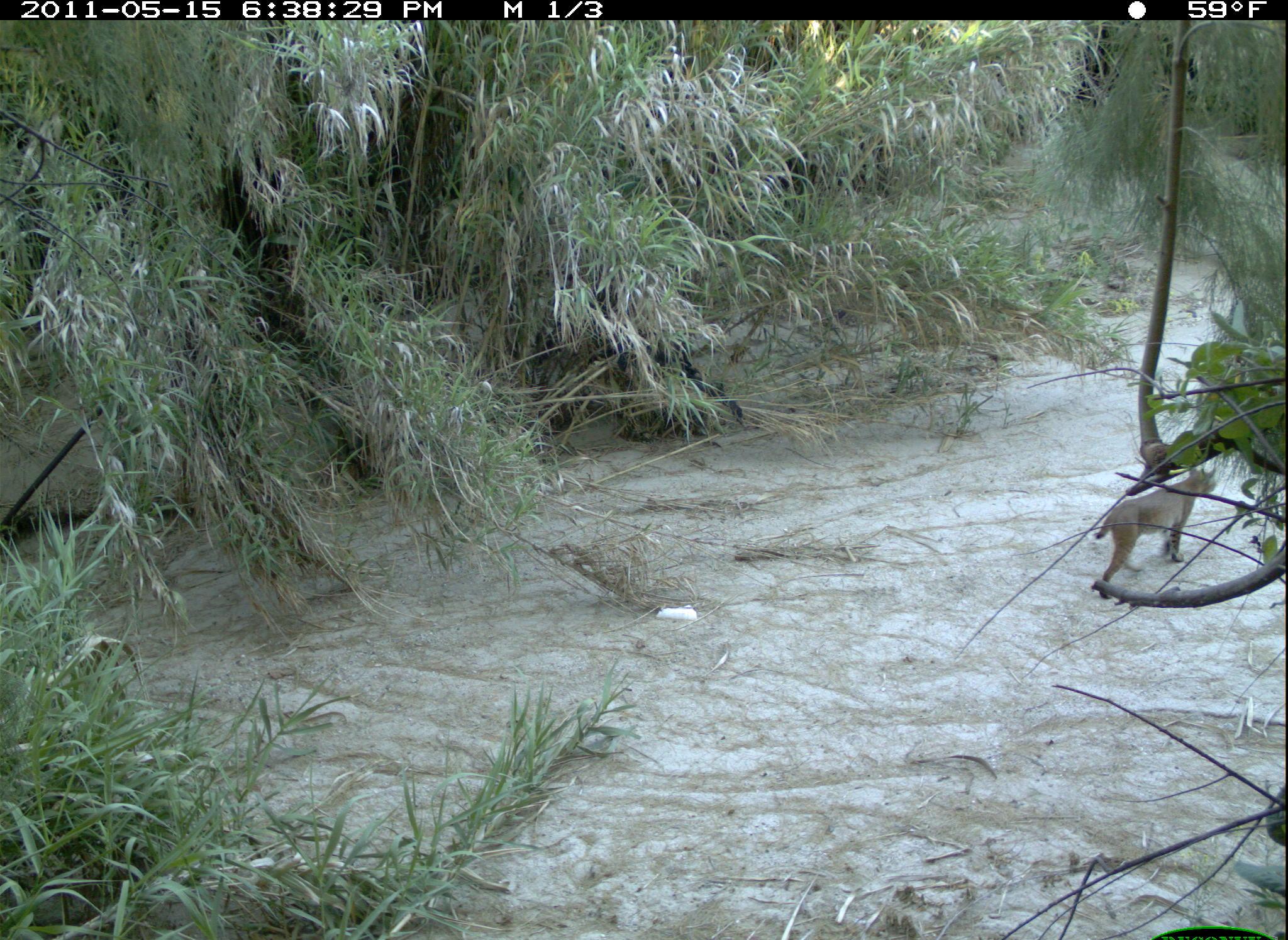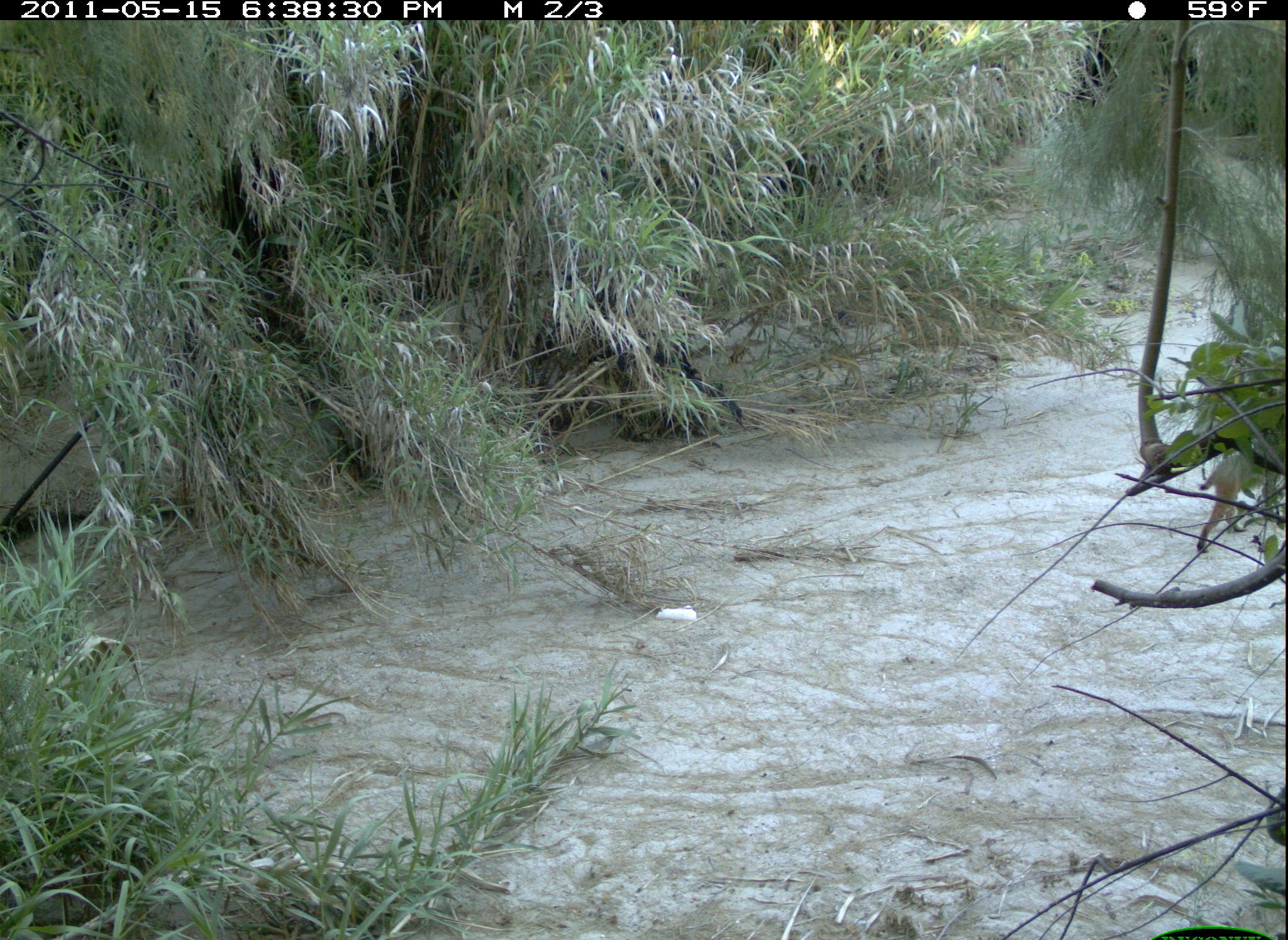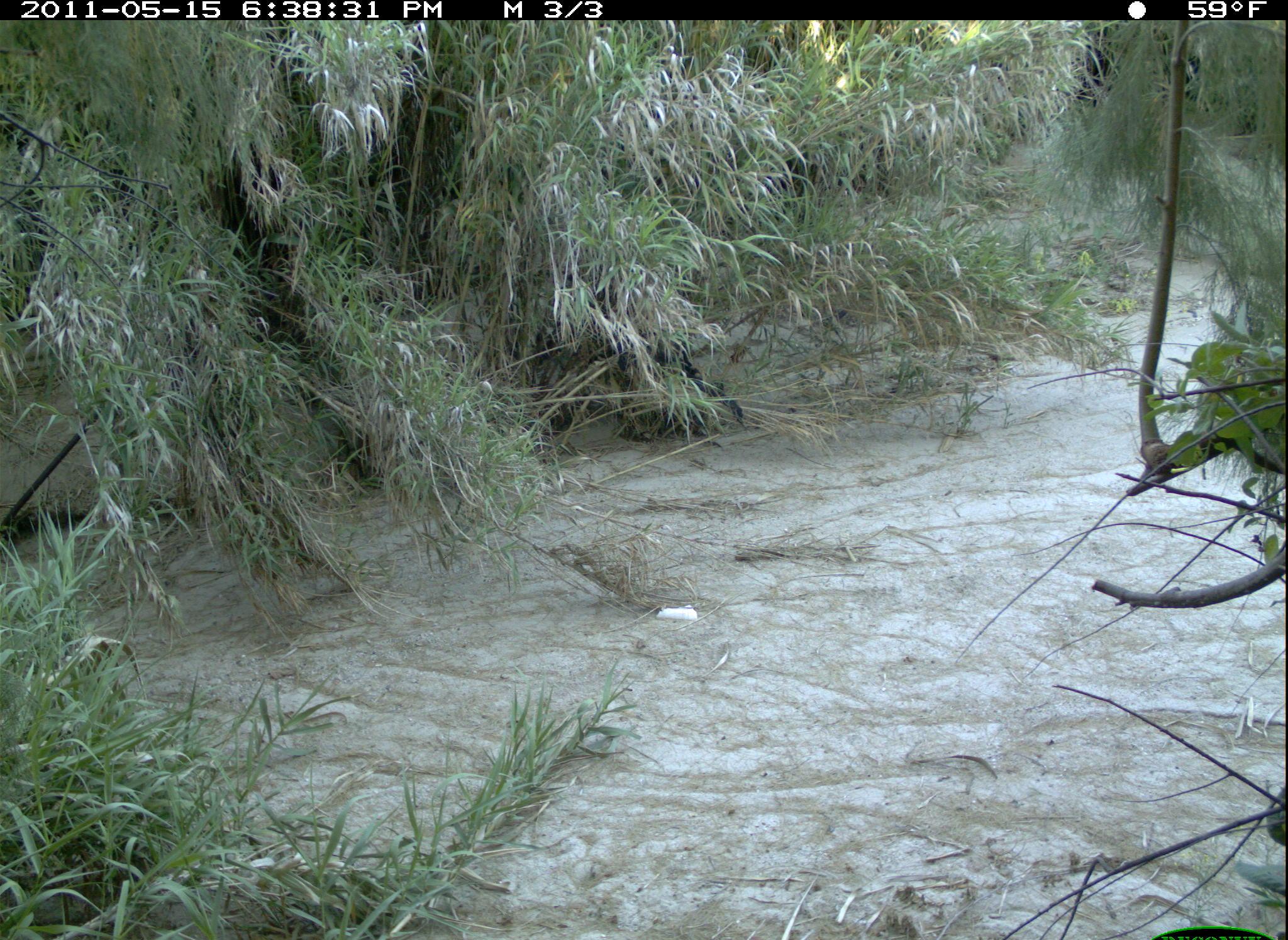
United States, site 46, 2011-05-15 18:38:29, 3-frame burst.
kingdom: Animalia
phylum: Chordata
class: Mammalia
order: Carnivora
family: Felidae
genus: Lynx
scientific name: Lynx rufus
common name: bobcat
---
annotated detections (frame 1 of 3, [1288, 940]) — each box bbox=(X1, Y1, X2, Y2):
bobcat: bbox=(1090, 464, 1238, 604)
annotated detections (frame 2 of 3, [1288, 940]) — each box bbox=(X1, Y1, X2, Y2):
bobcat: bbox=(1193, 443, 1275, 565)